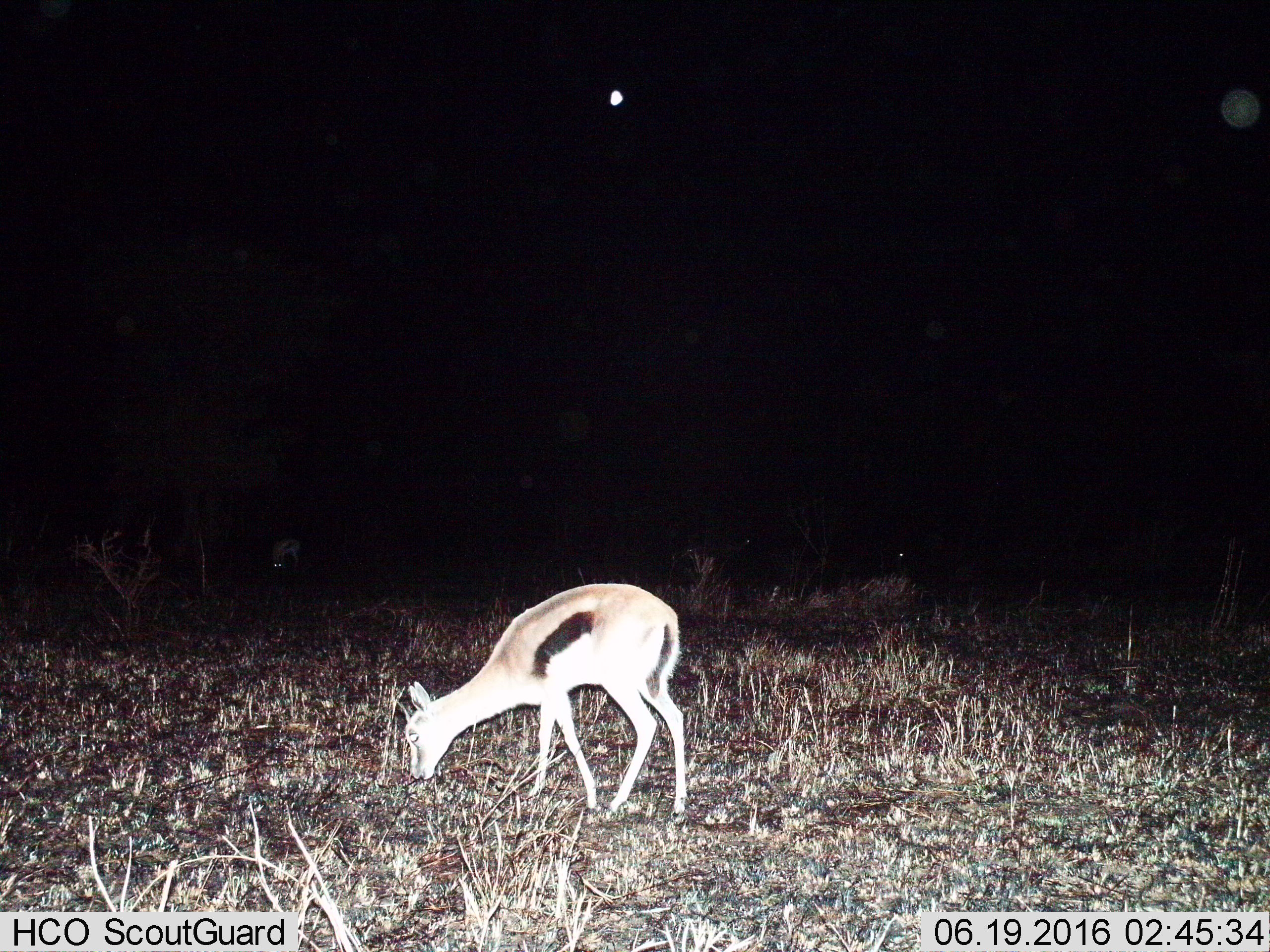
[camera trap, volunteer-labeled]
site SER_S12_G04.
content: unidentified animal